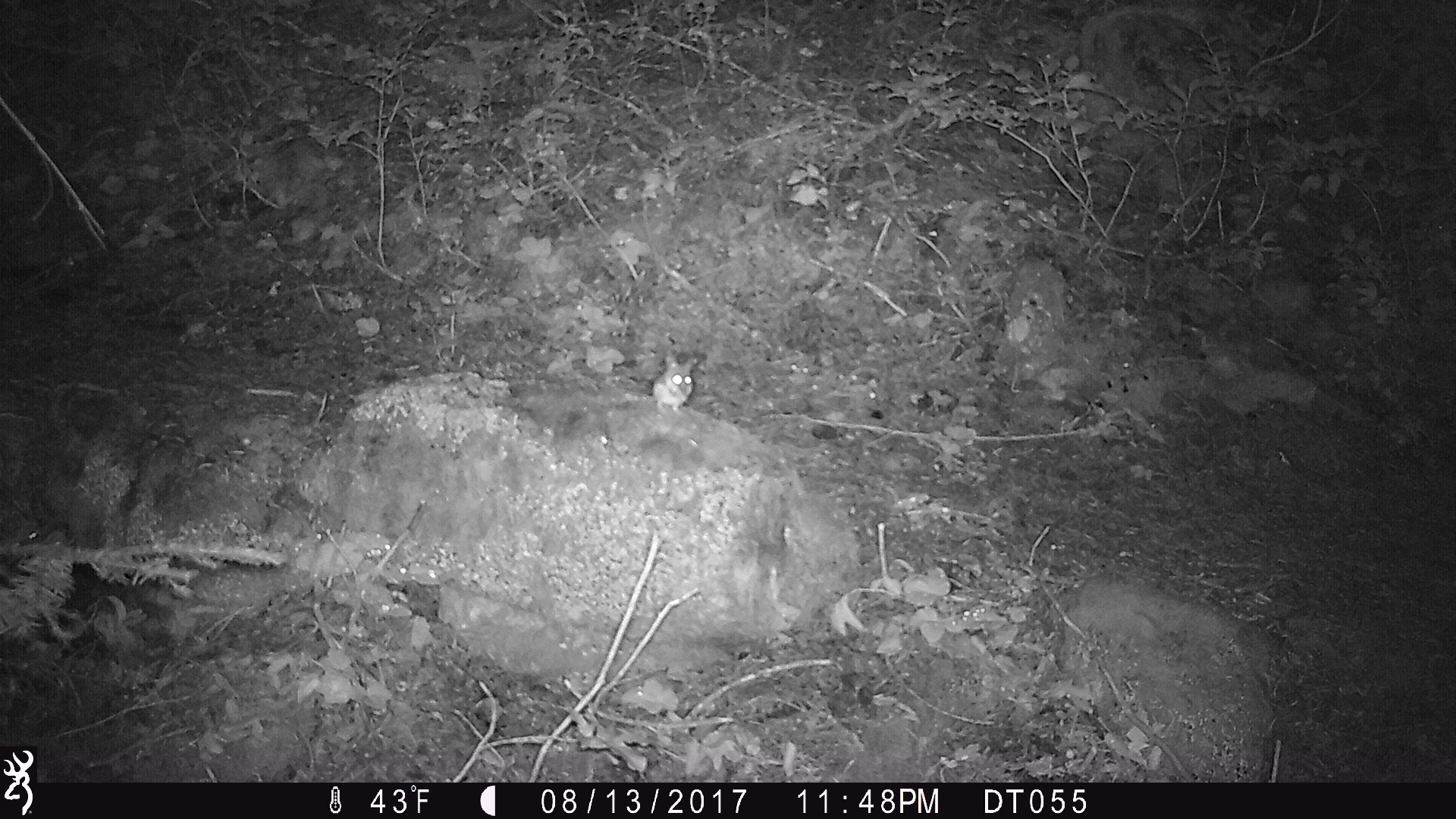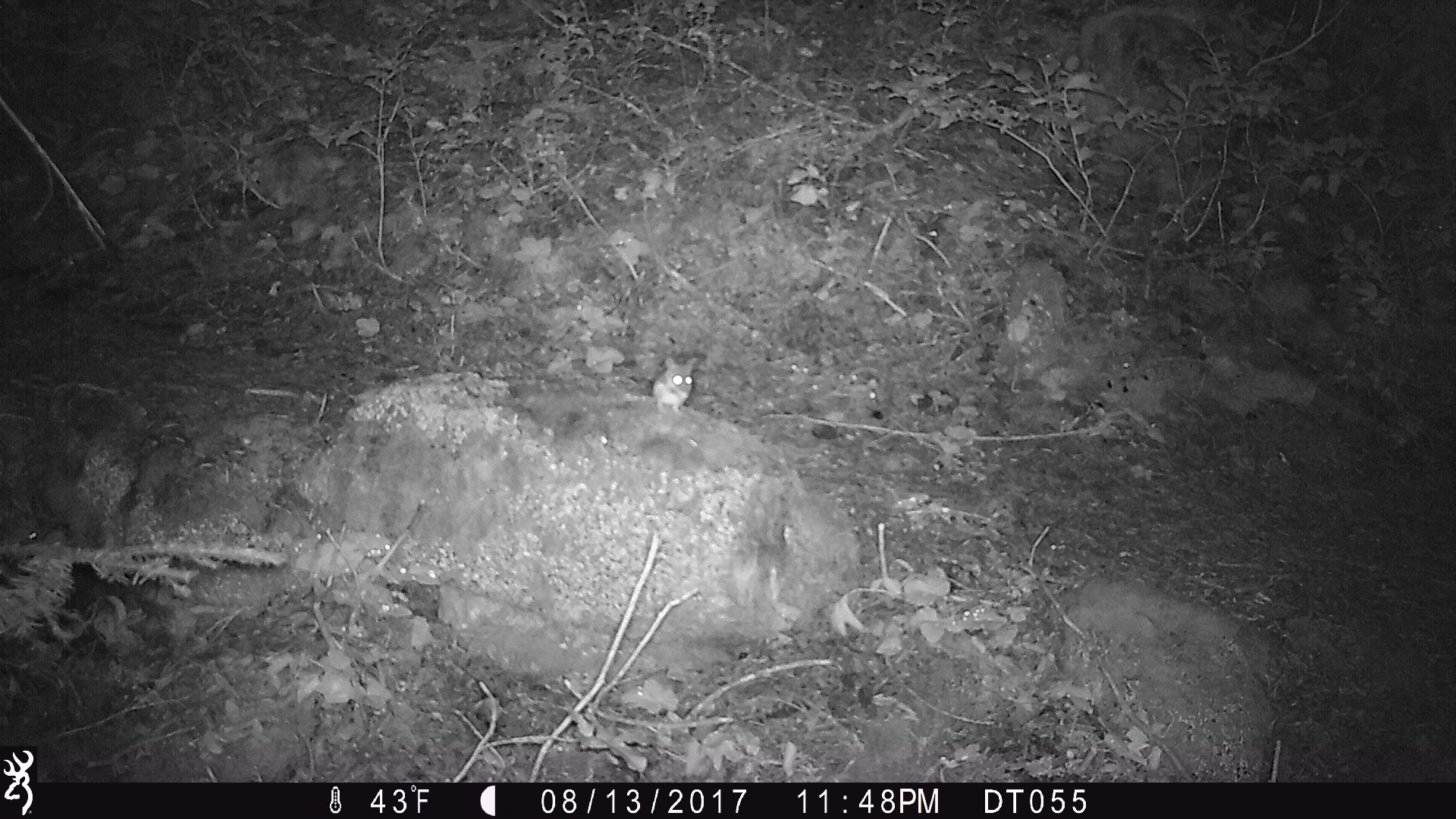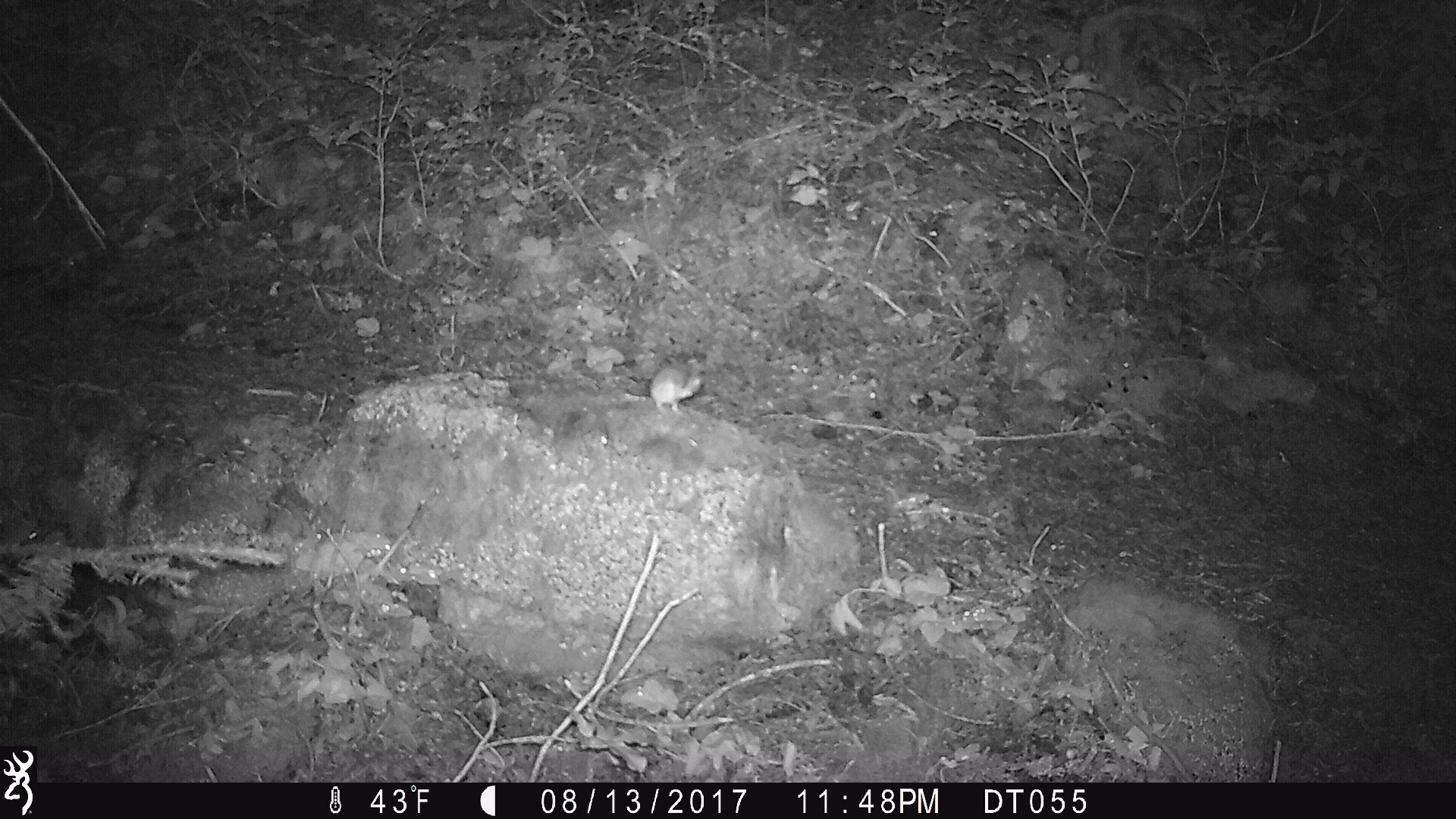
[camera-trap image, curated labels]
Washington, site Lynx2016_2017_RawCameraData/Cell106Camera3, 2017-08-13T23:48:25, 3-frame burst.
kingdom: Animalia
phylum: Chordata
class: Mammalia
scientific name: Mammalia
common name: small mammal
Small mammal (Mammalia). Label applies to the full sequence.